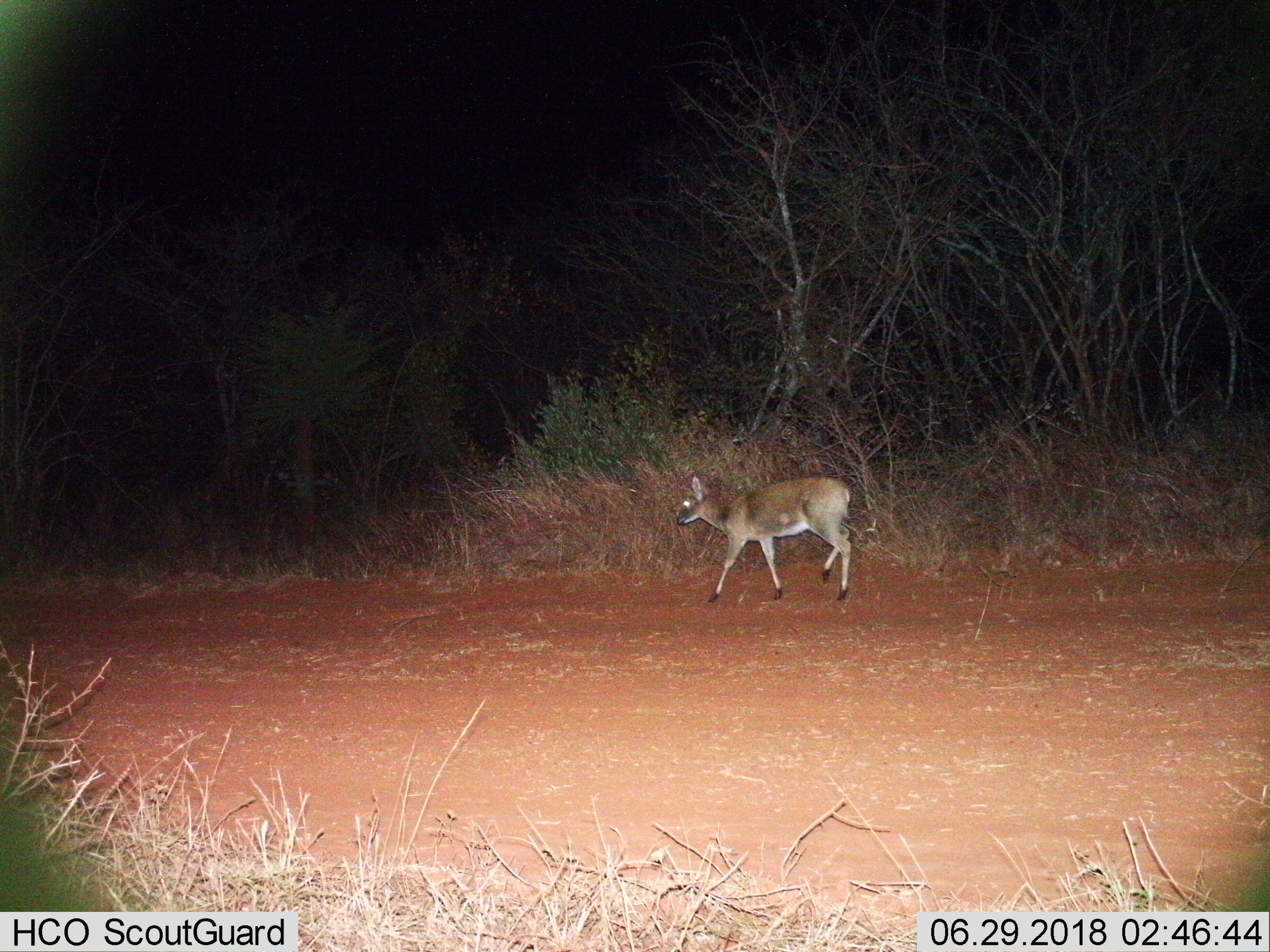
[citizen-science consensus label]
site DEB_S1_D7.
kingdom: Animalia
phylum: Chordata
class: Mammalia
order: Artiodactyla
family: Bovidae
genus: Sylvicapra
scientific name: Sylvicapra grimmia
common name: common duiker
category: duikercommongrey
Duikercommongrey (common duiker) (Sylvicapra grimmia), count 1. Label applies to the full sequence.